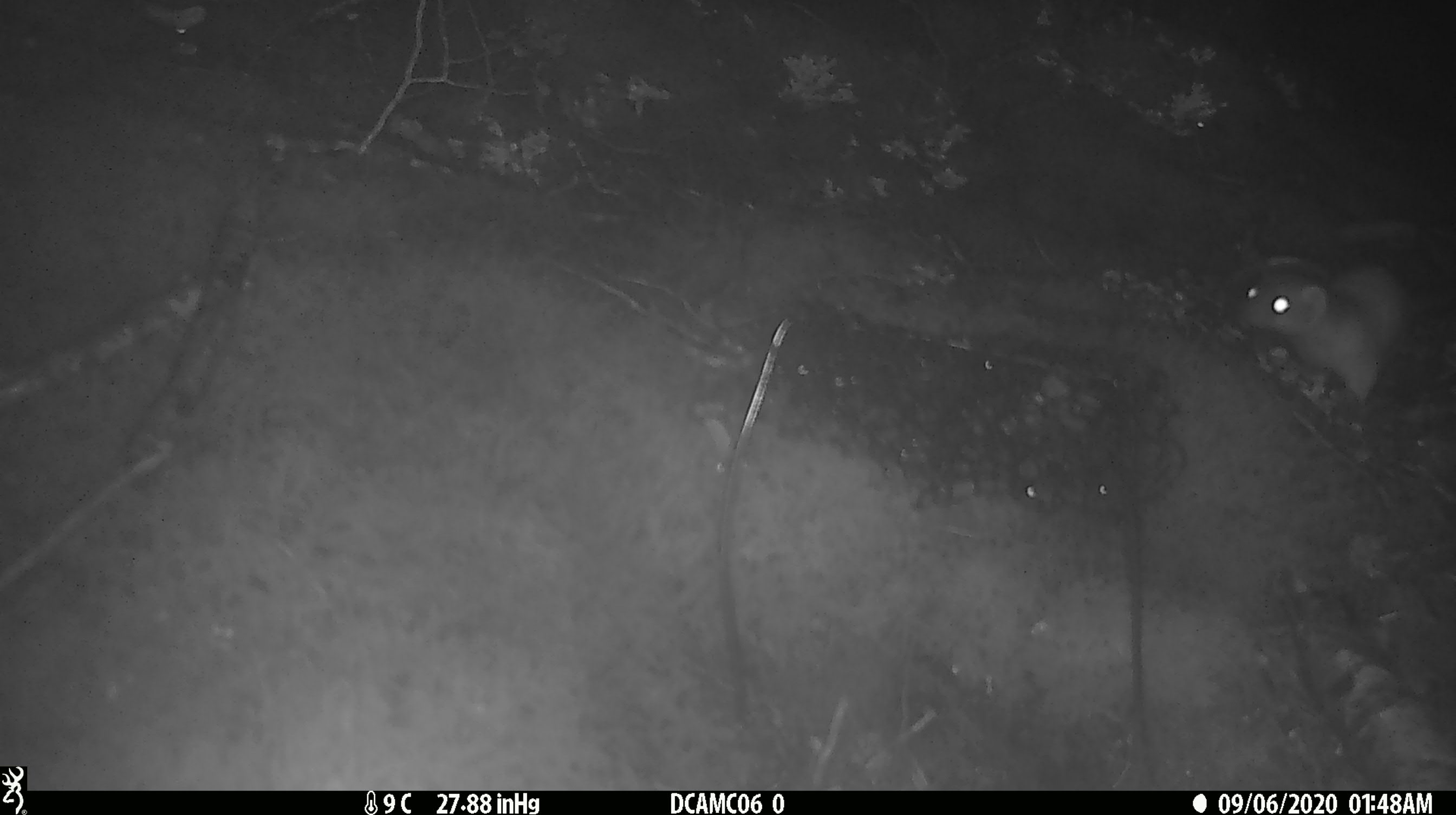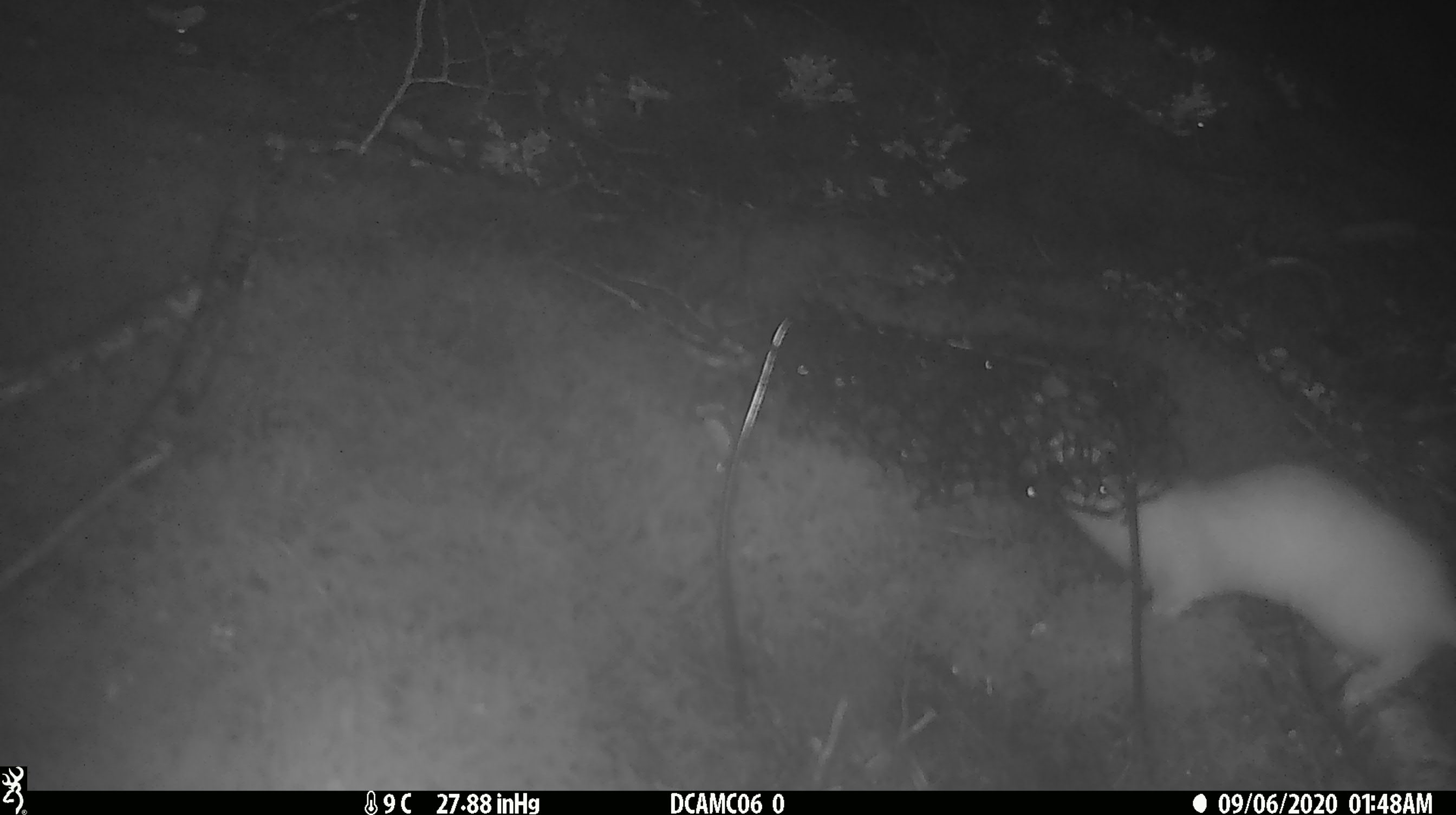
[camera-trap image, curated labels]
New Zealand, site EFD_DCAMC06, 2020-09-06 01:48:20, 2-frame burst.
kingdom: Animalia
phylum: Chordata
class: Mammalia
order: Carnivora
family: Mustelidae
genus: Mustela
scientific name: Mustela erminea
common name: stoat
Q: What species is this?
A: Stoat (Mustela erminea).